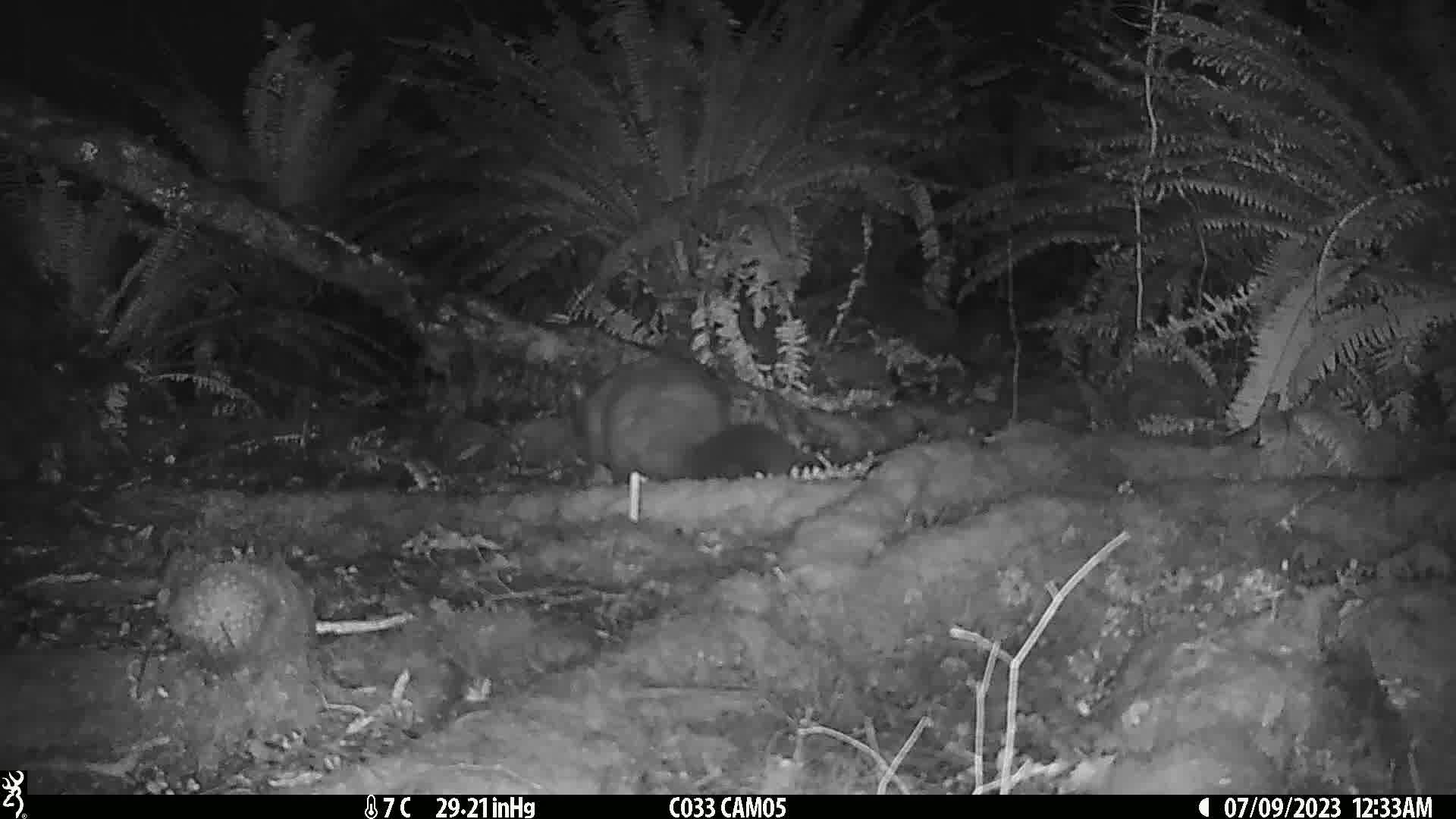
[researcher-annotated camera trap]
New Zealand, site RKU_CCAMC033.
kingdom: Animalia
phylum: Chordata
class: Mammalia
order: Diprotodontia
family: Phalangeridae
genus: Trichosurus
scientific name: Trichosurus vulpecula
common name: common brushtail possum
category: possum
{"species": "possum (common brushtail possum) (Trichosurus vulpecula)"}